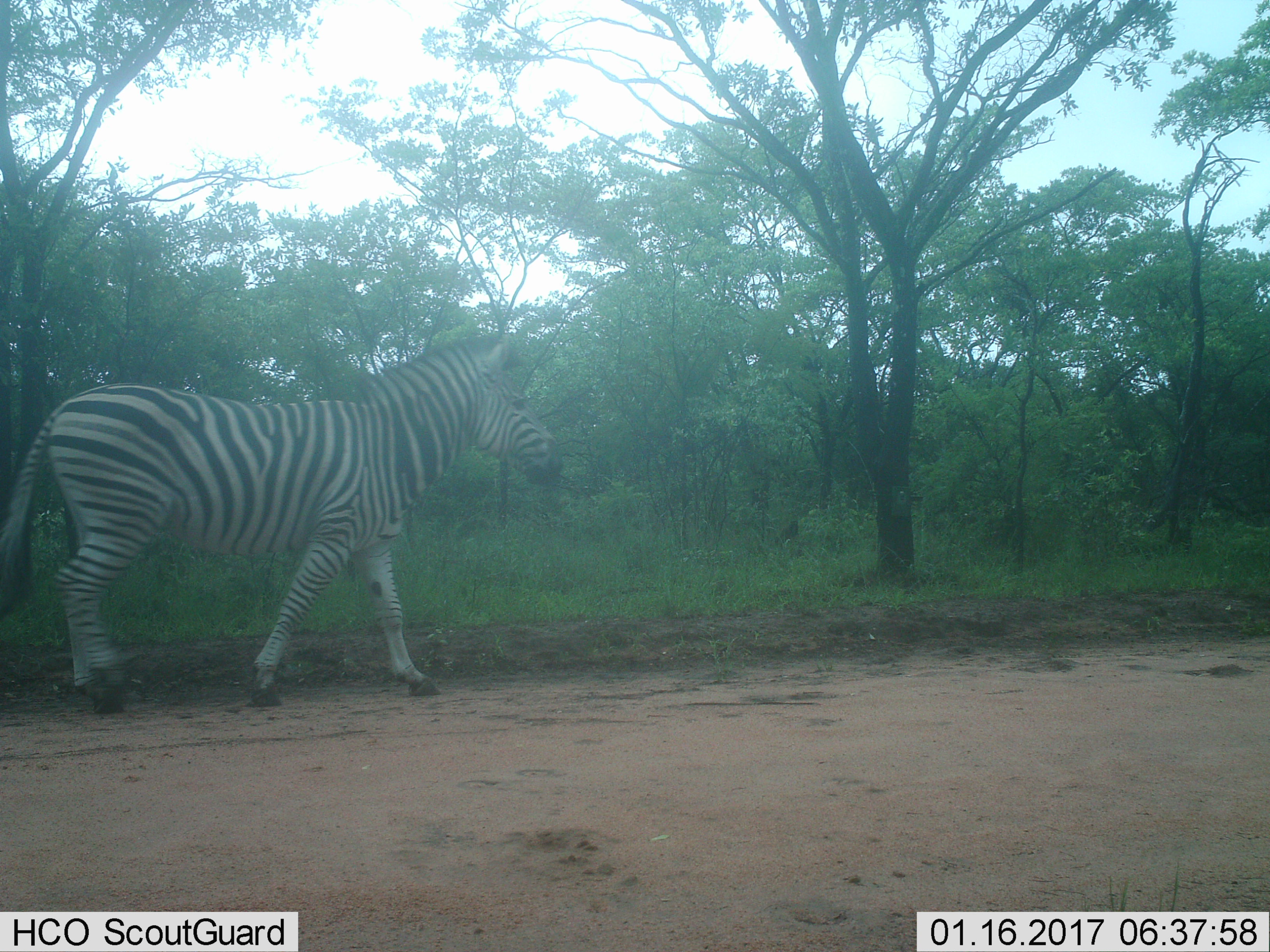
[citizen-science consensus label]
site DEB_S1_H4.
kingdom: Animalia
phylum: Chordata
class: Mammalia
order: Perissodactyla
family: Equidae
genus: Equus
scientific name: Equus quagga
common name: plains zebra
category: zebraplains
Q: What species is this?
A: Zebraplains (plains zebra) (Equus quagga).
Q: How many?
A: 1.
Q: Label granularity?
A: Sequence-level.